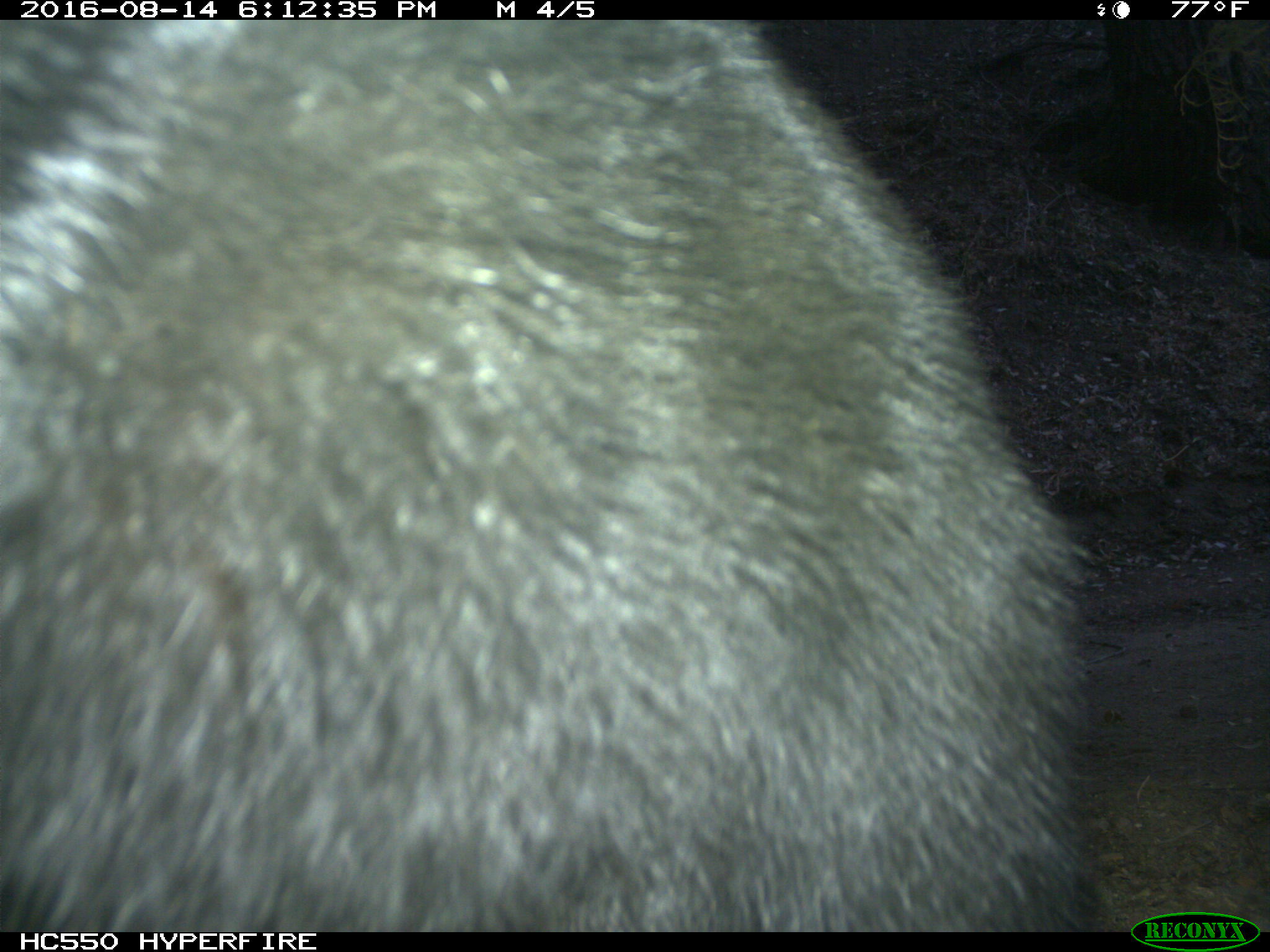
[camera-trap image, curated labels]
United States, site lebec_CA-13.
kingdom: Animalia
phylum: Chordata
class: Mammalia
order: Carnivora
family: Ursidae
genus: Ursus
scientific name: Ursus americanus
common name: american black bear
Ursus americanus (american black bear).